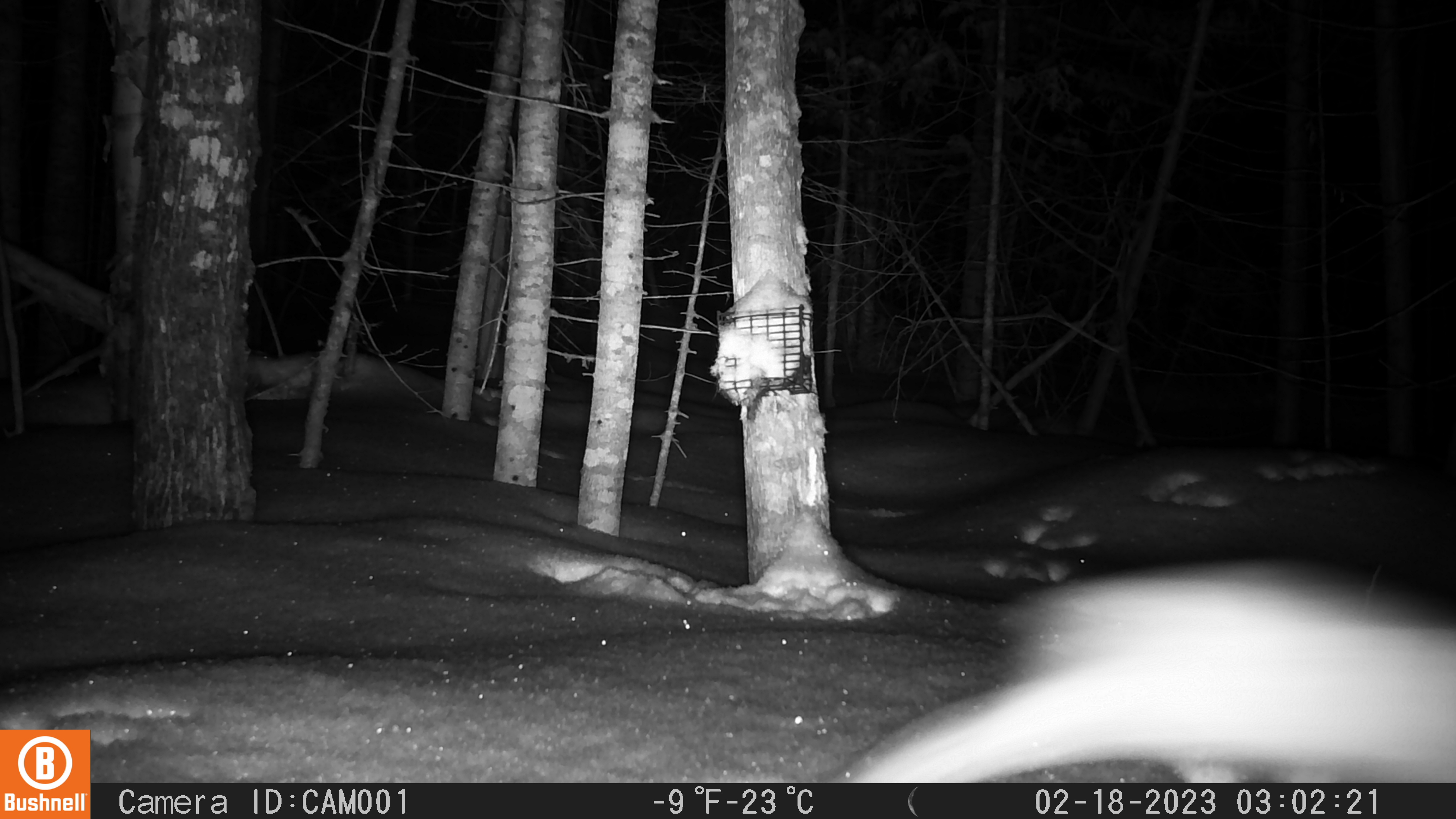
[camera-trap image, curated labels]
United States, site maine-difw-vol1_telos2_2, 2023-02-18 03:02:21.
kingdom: Animalia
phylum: Chordata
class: Mammalia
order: Lagomorpha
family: Leporidae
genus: Lepus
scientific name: Lepus americanus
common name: snowshoe hare